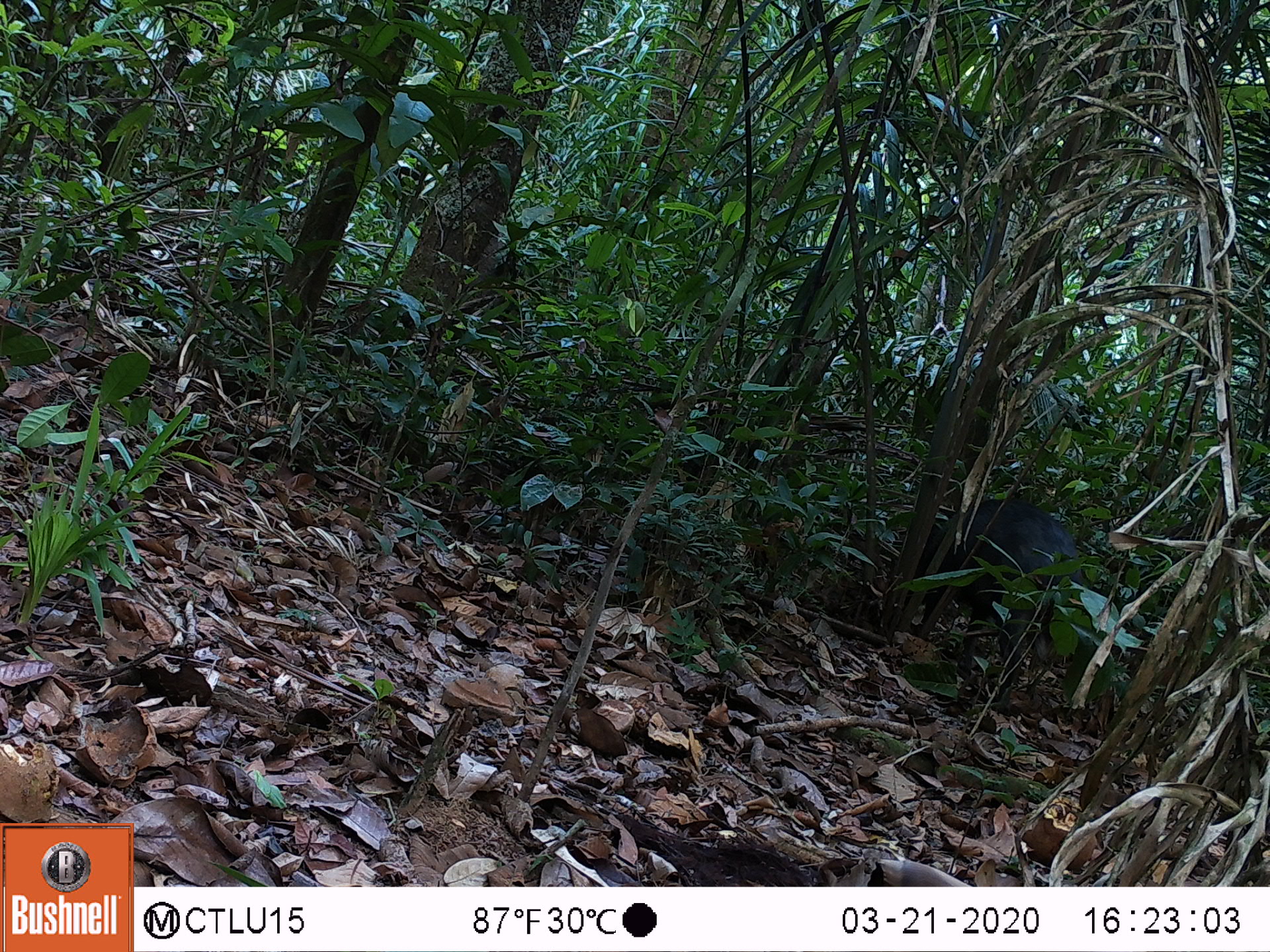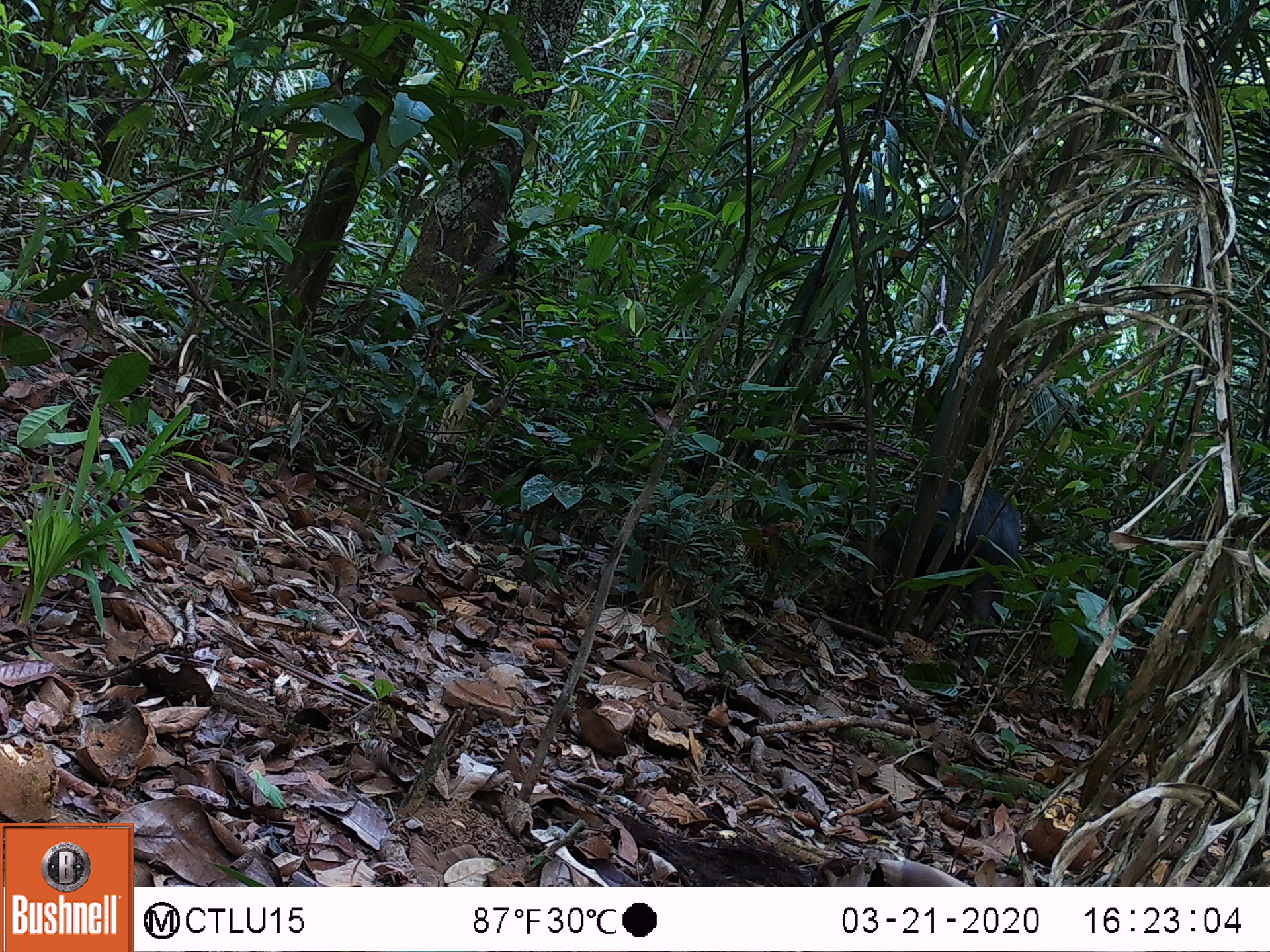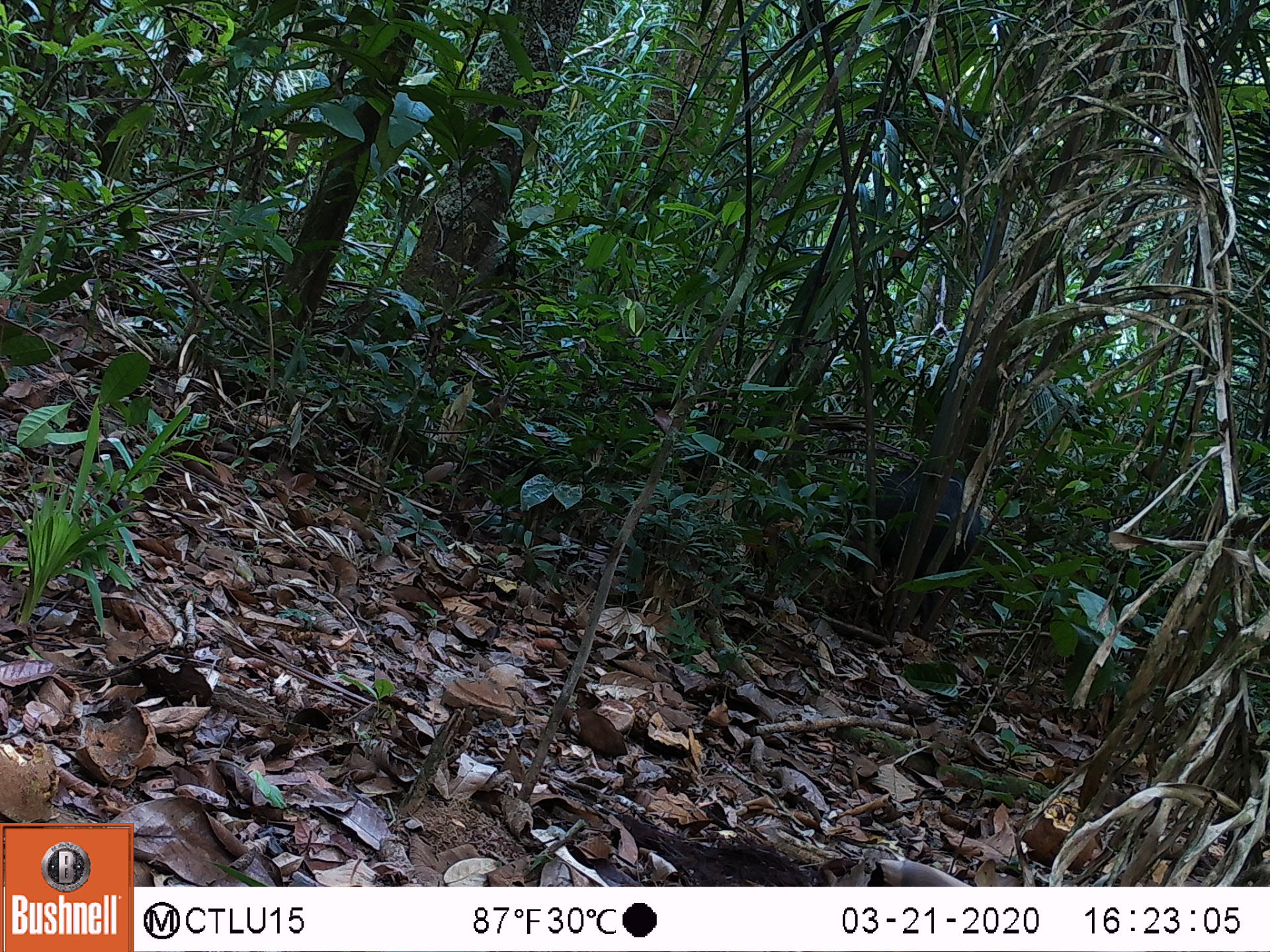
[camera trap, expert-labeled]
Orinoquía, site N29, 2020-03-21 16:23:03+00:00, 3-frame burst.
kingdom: Animalia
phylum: Chordata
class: Mammalia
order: Artiodactyla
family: Tayassuidae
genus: Pecari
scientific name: Pecari tajacu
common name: collared peccary